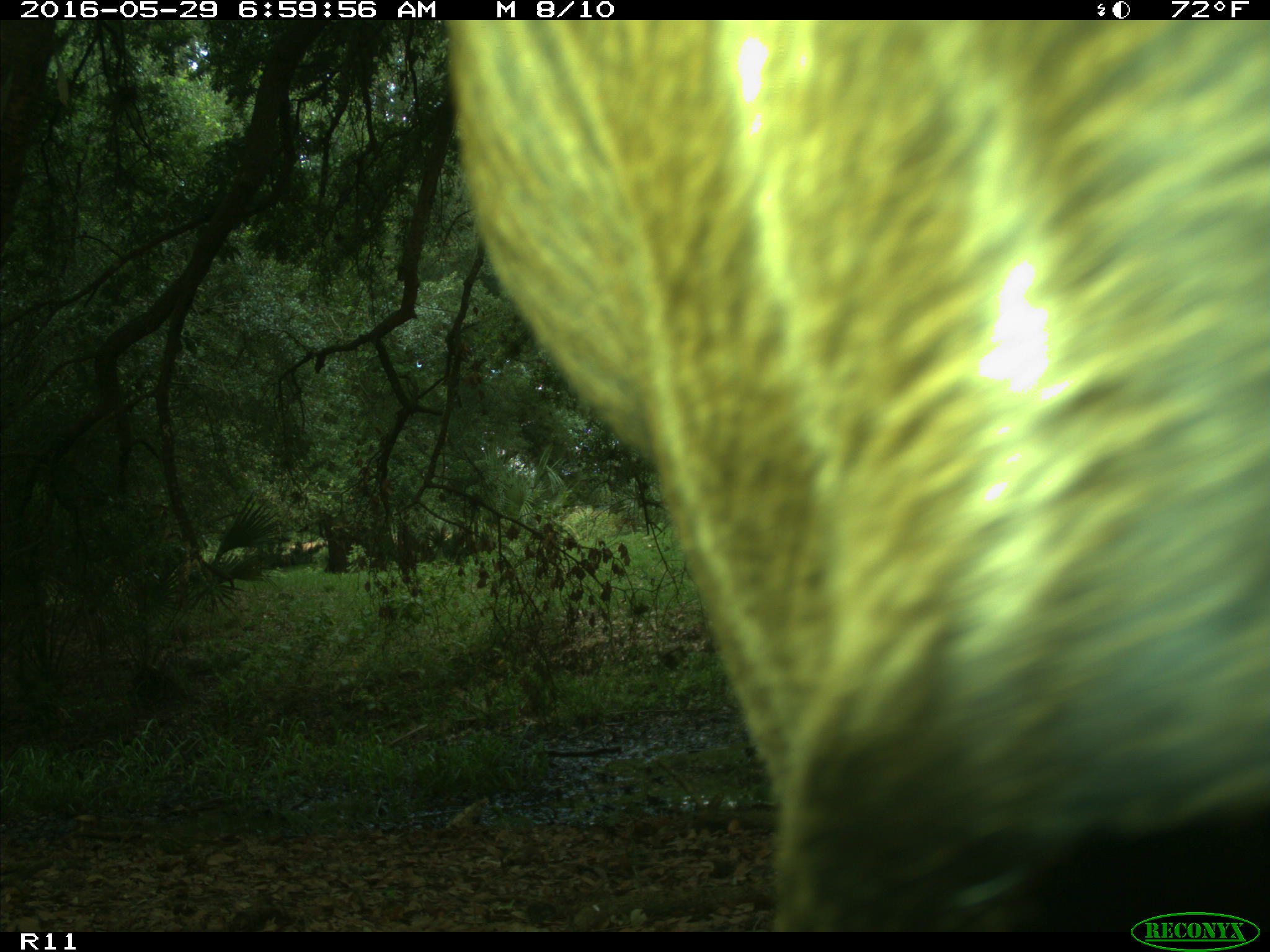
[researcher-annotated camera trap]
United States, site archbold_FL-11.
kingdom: Animalia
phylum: Chordata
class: Mammalia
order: Artiodactyla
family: Bovidae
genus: Bos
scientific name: Bos taurus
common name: domestic cow